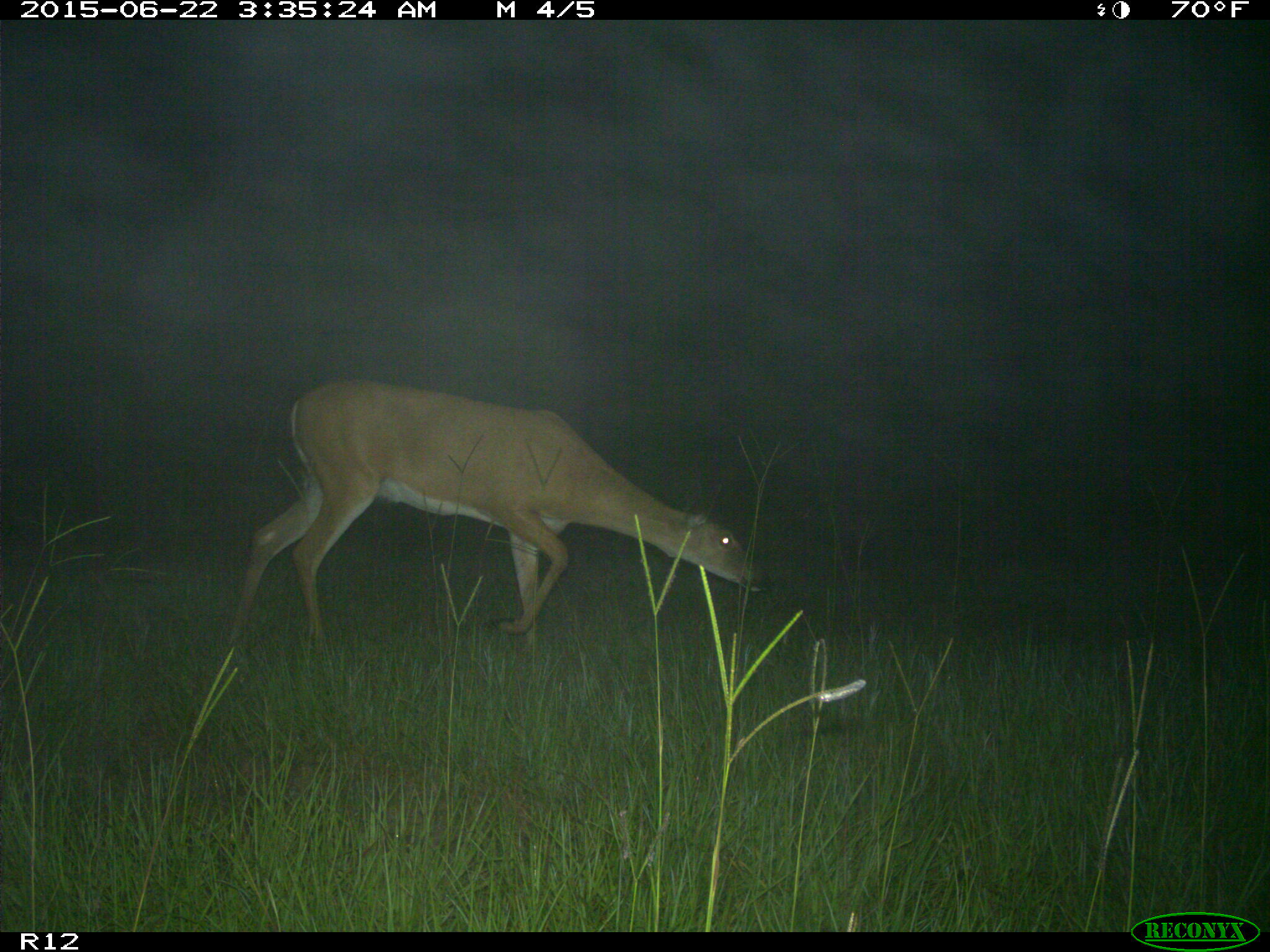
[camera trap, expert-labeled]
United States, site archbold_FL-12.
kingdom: Animalia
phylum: Chordata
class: Mammalia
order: Artiodactyla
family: Cervidae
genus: Odocoileus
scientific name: Odocoileus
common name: deer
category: unidentified deer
Unidentified deer (deer) (Odocoileus).